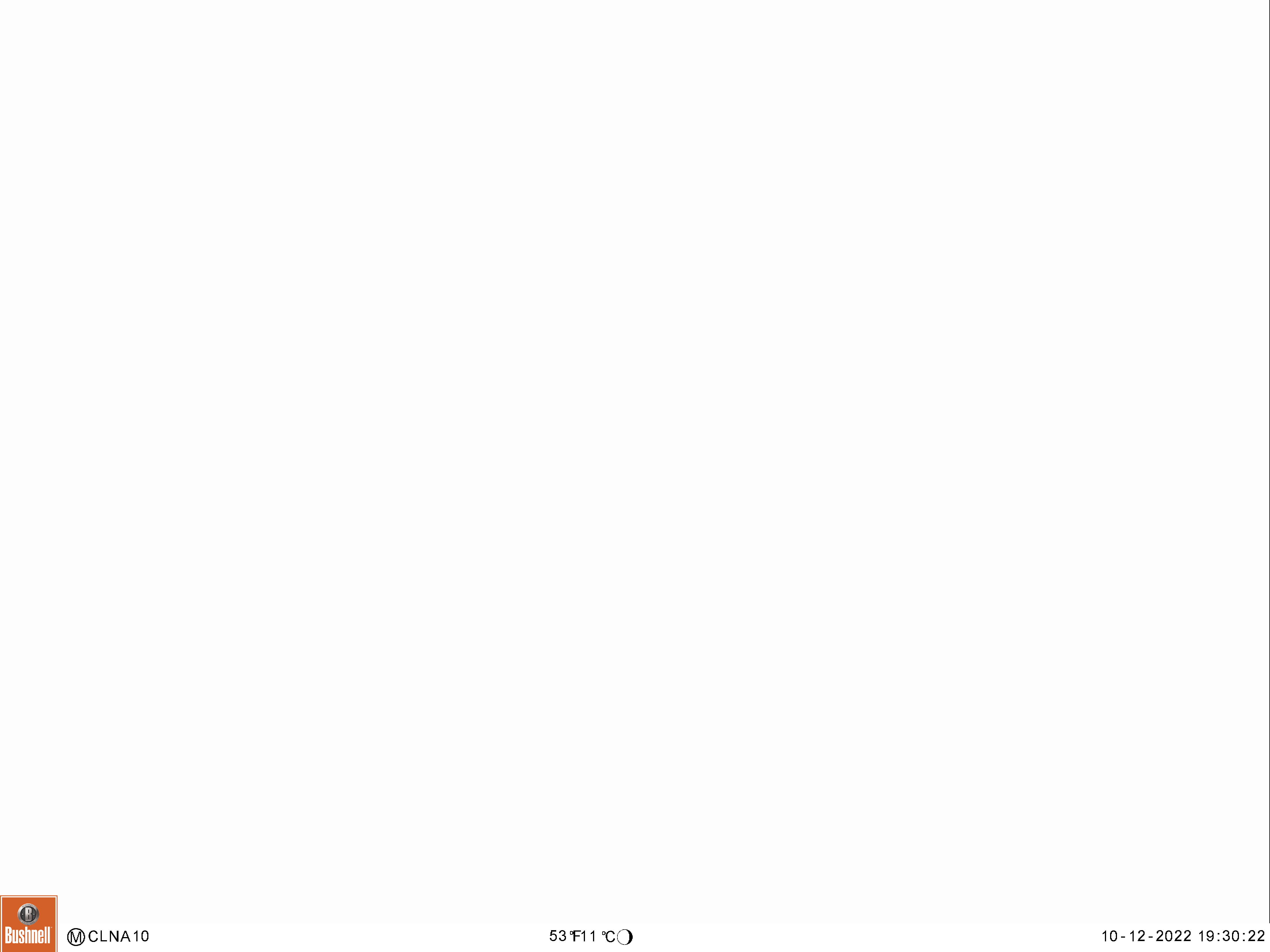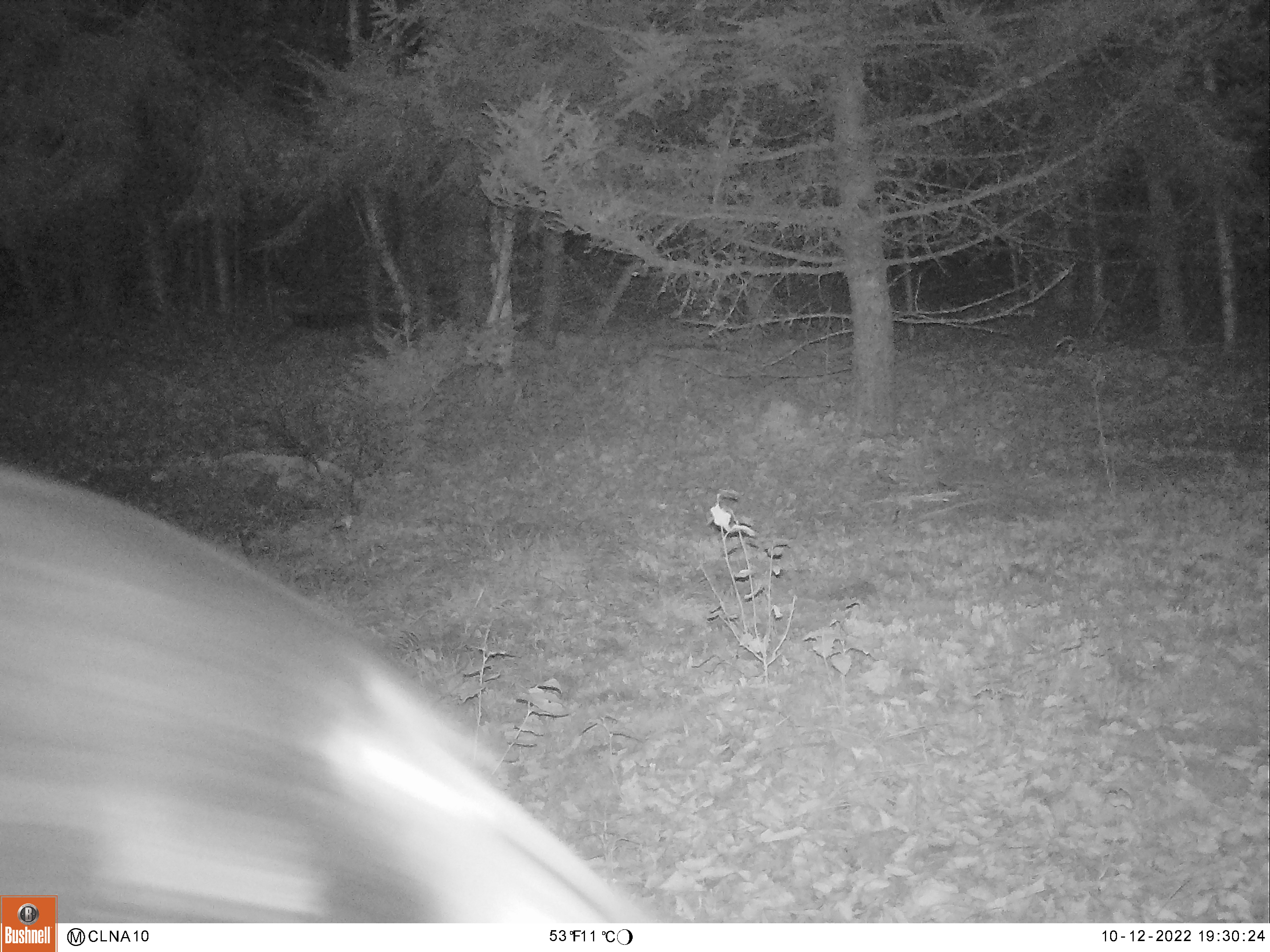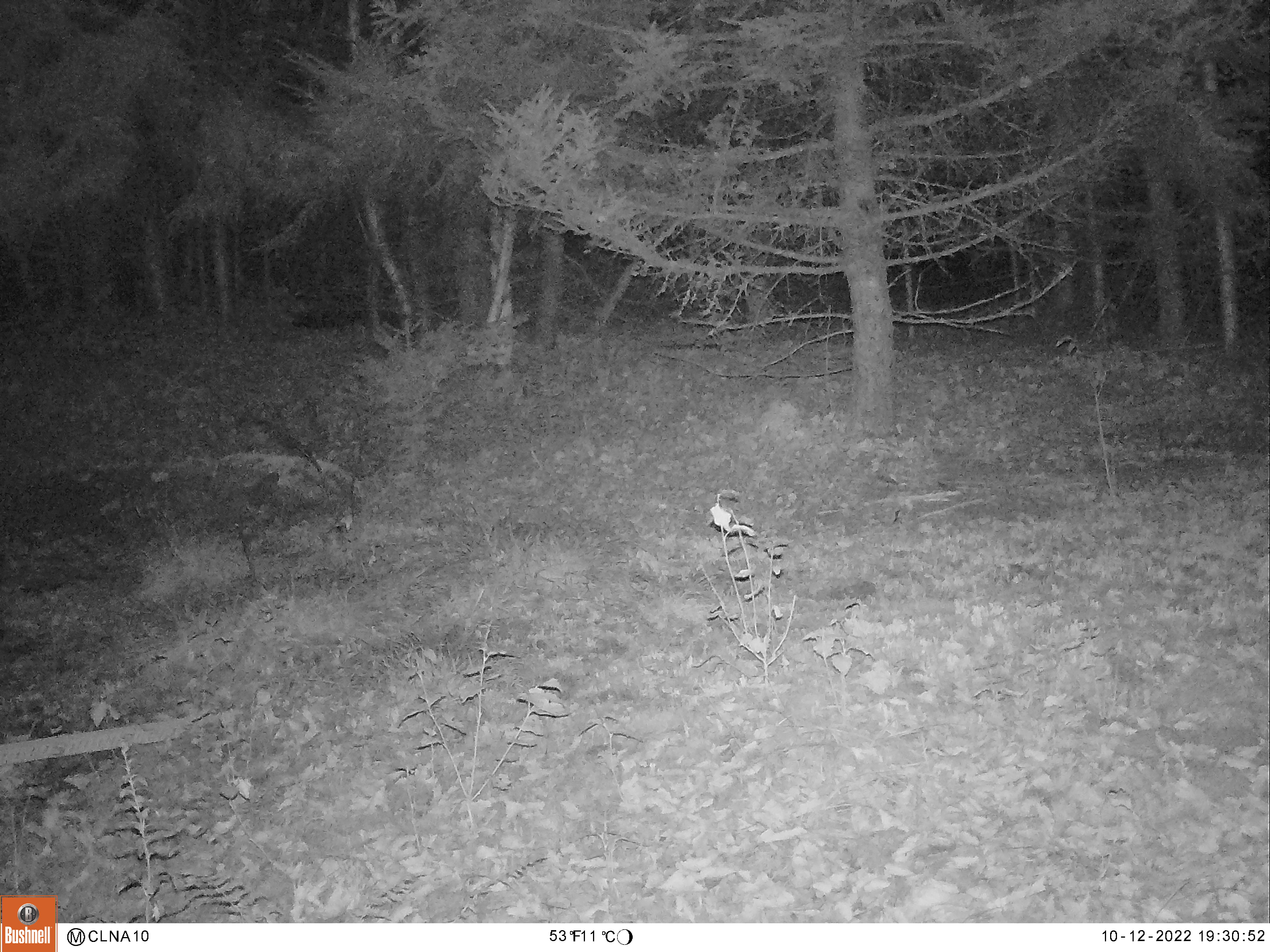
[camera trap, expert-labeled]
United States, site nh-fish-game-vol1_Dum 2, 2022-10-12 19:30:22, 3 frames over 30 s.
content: unidentified animal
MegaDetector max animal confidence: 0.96